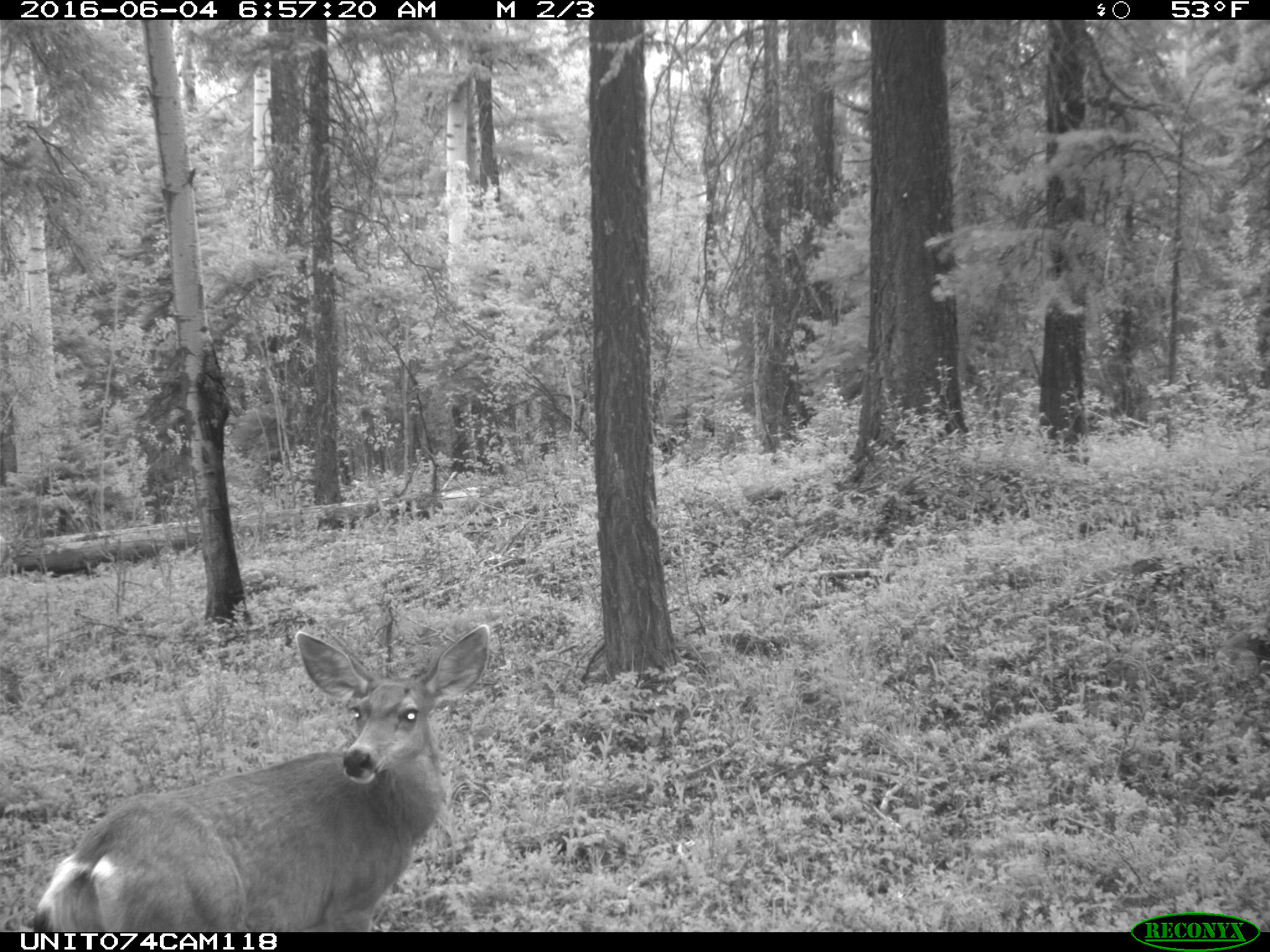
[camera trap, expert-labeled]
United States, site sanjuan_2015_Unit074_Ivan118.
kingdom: Animalia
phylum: Chordata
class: Mammalia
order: Artiodactyla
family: Cervidae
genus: Odocoileus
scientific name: Odocoileus hemionus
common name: mule deer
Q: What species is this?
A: Odocoileus hemionus (mule deer).